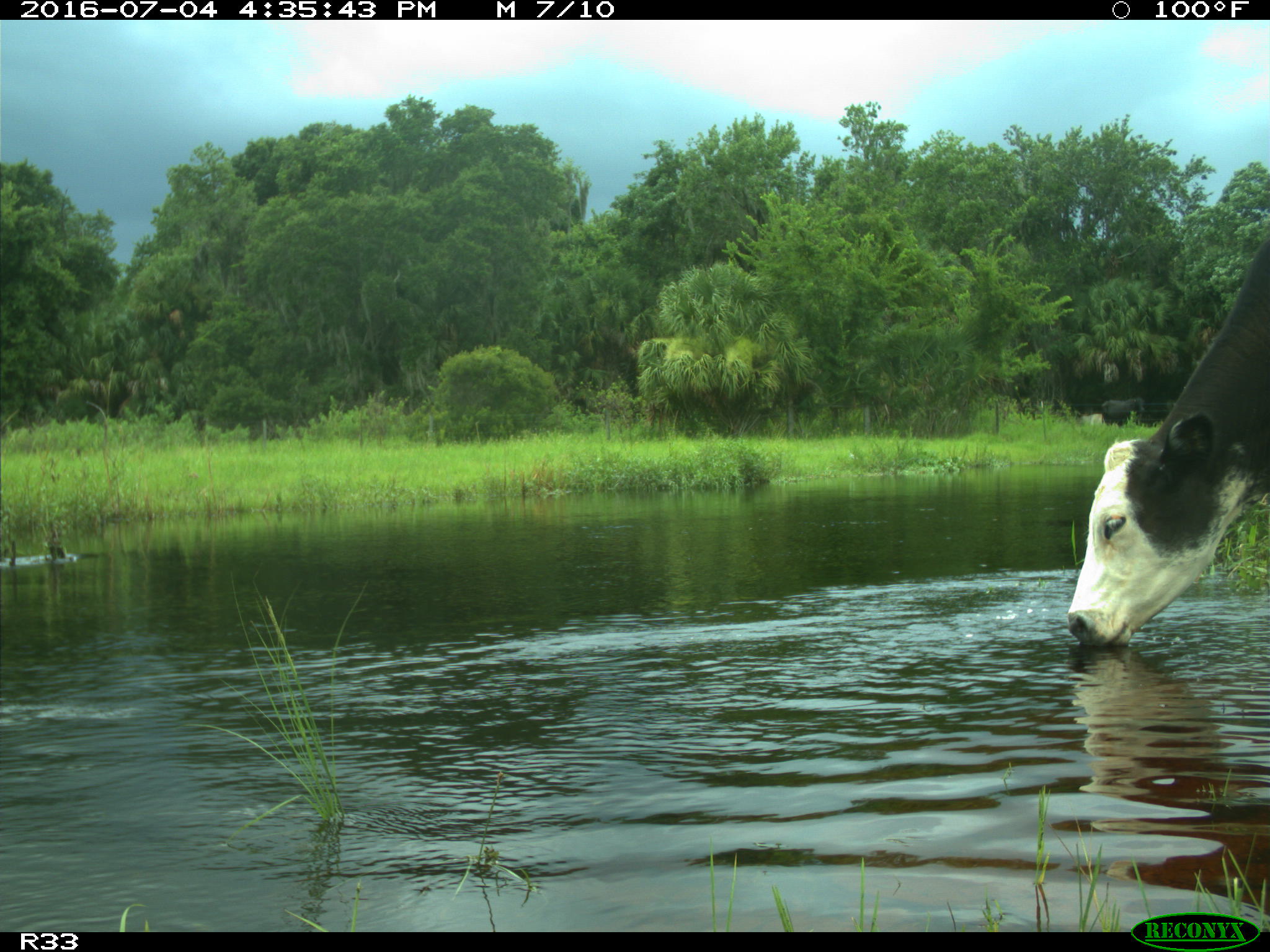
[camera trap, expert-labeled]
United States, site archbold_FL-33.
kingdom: Animalia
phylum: Chordata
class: Mammalia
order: Artiodactyla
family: Bovidae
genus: Bos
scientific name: Bos taurus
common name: domestic cow